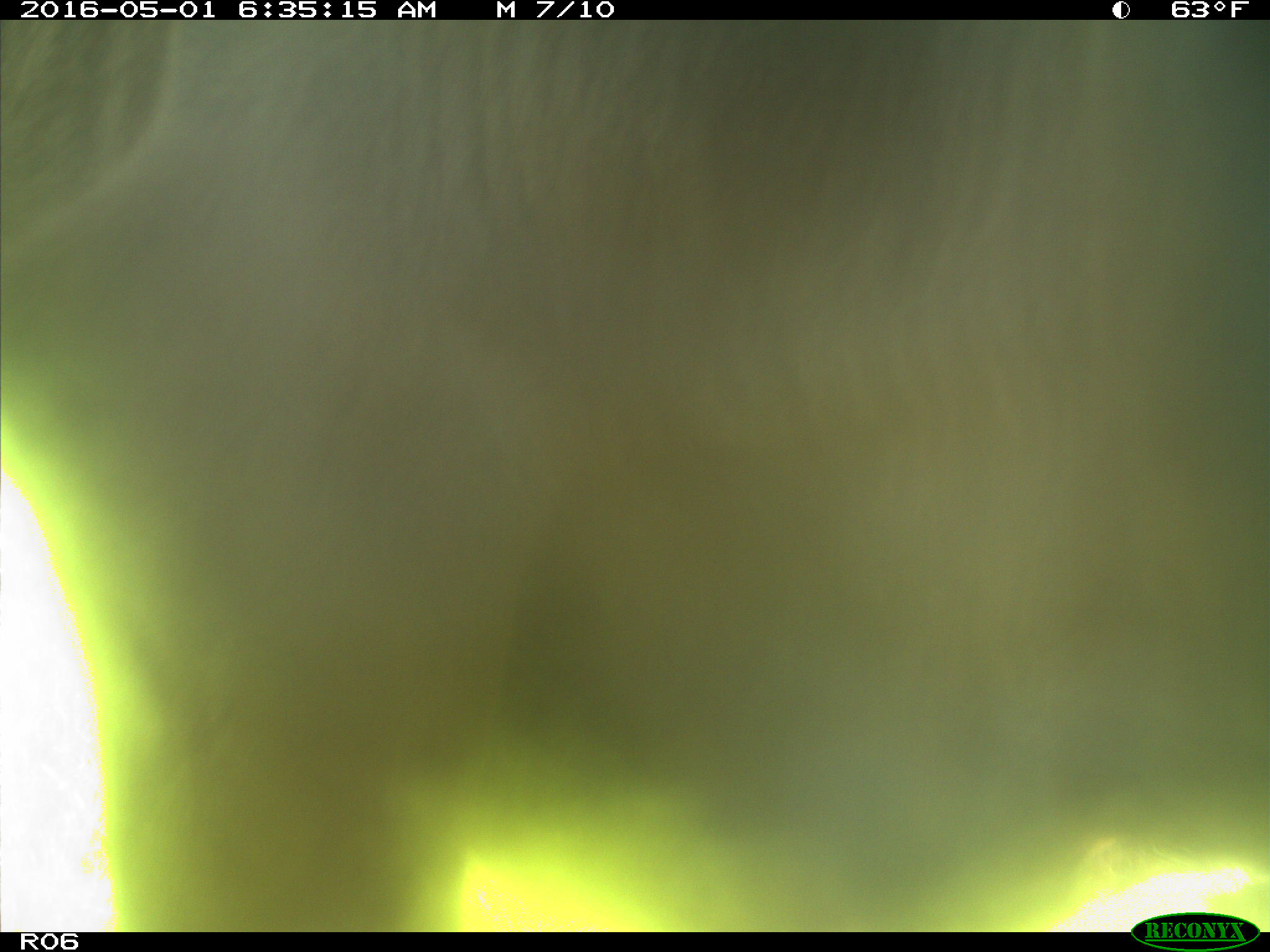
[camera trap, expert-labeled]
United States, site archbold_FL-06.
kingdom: Animalia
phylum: Chordata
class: Mammalia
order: Artiodactyla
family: Bovidae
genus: Bos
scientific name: Bos taurus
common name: domestic cow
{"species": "Bos taurus (domestic cow)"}